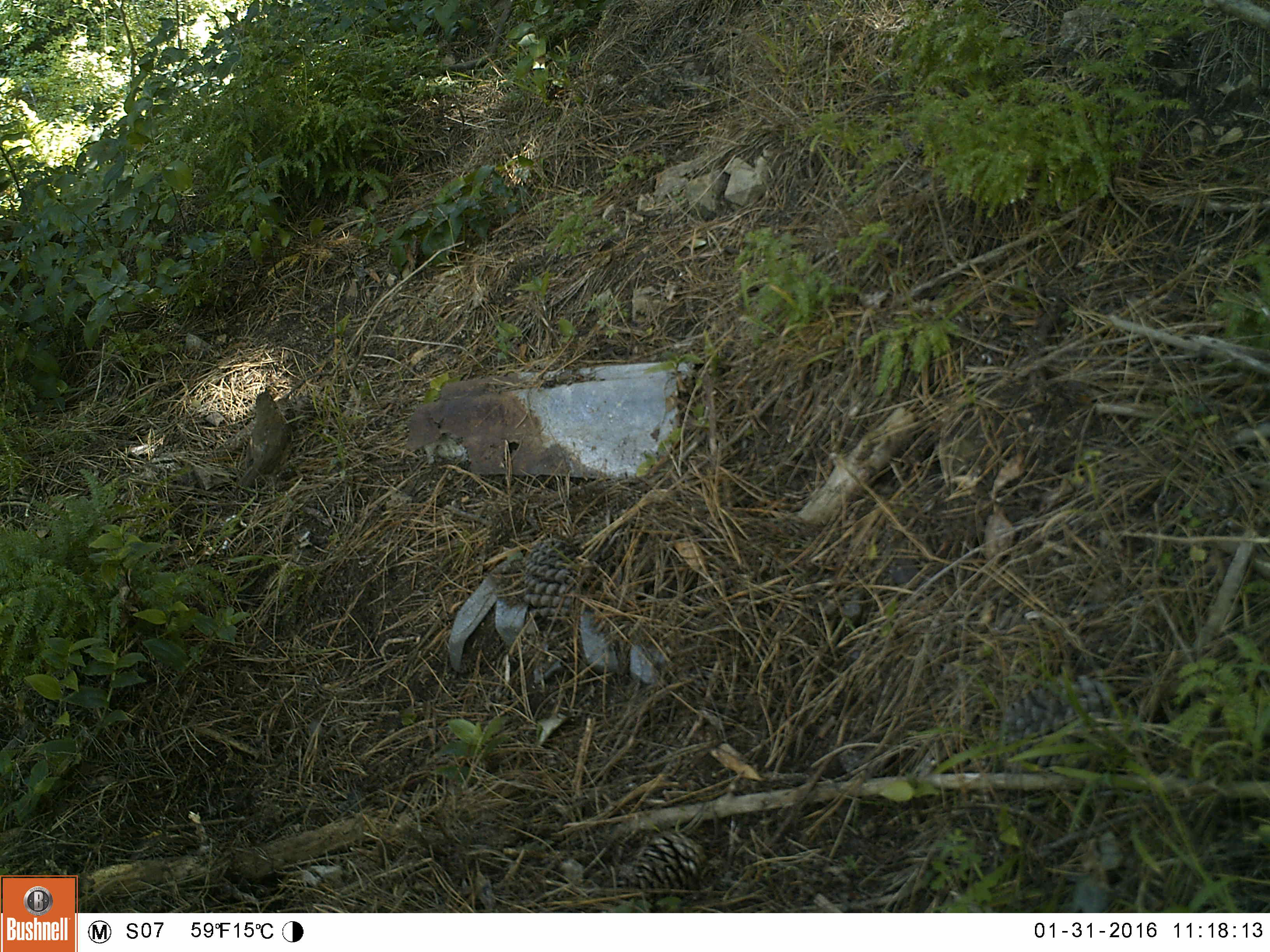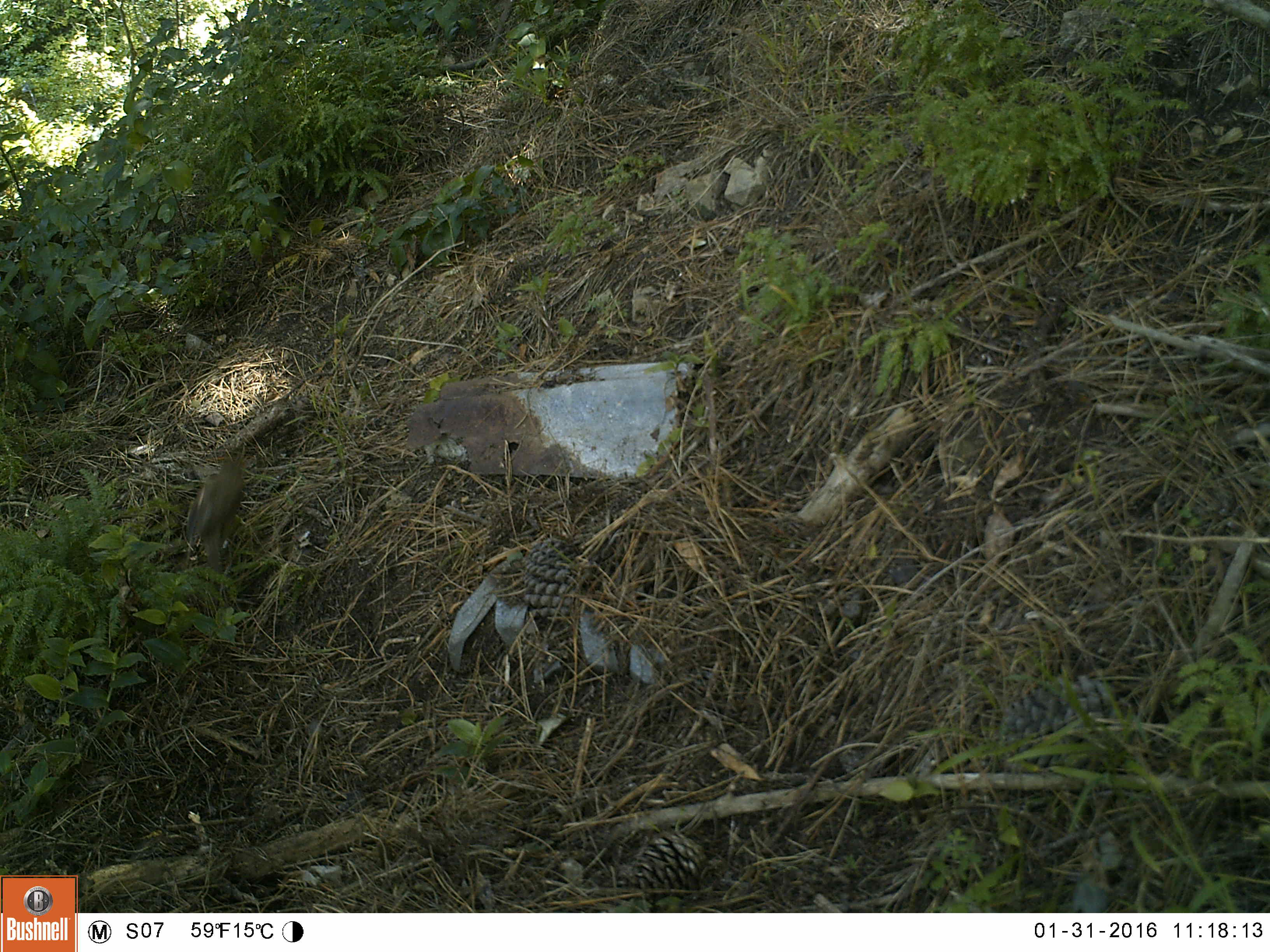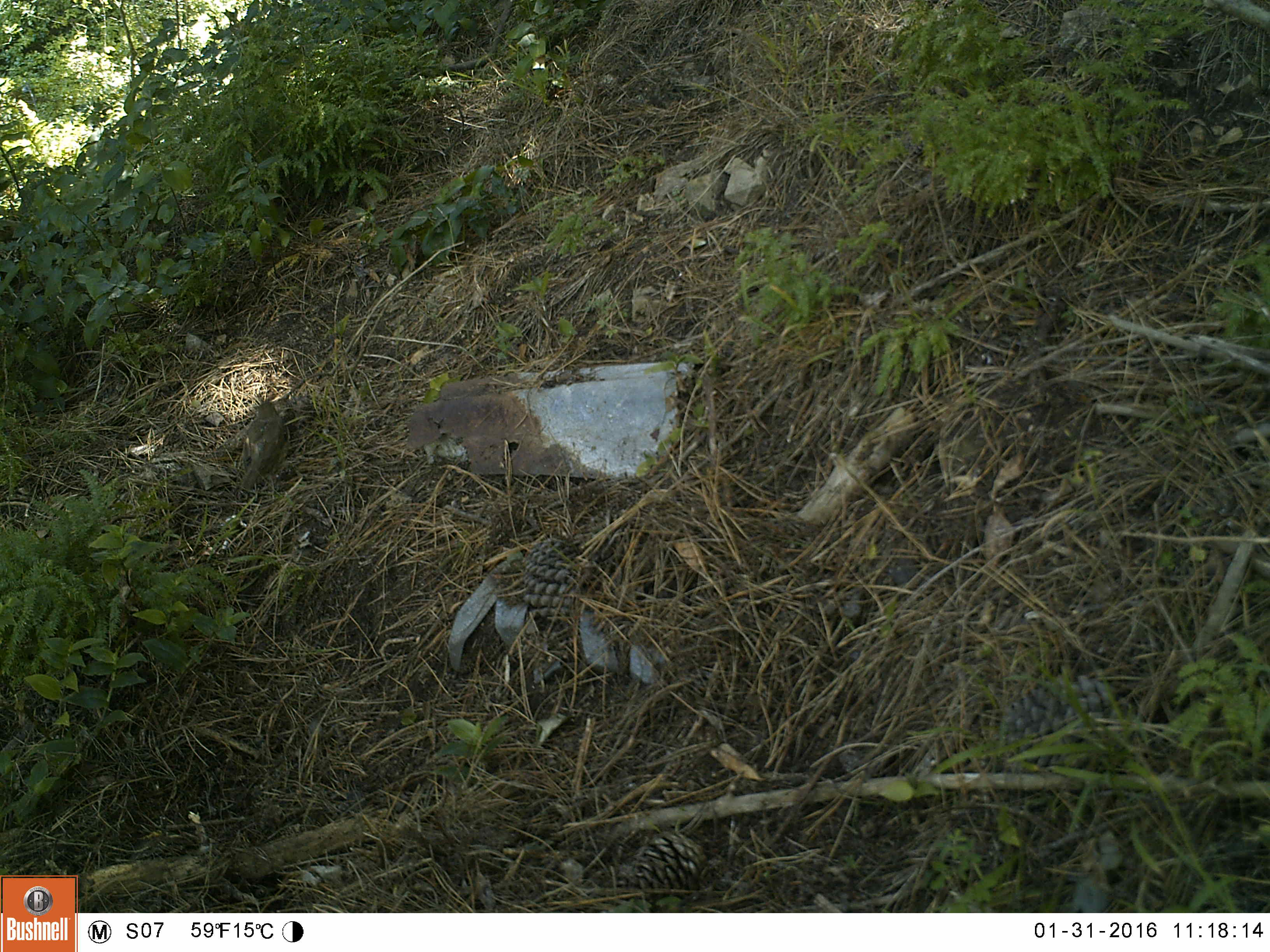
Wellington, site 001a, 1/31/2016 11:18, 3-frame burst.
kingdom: Animalia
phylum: Chordata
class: Aves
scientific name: Aves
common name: bird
Bird (Aves).